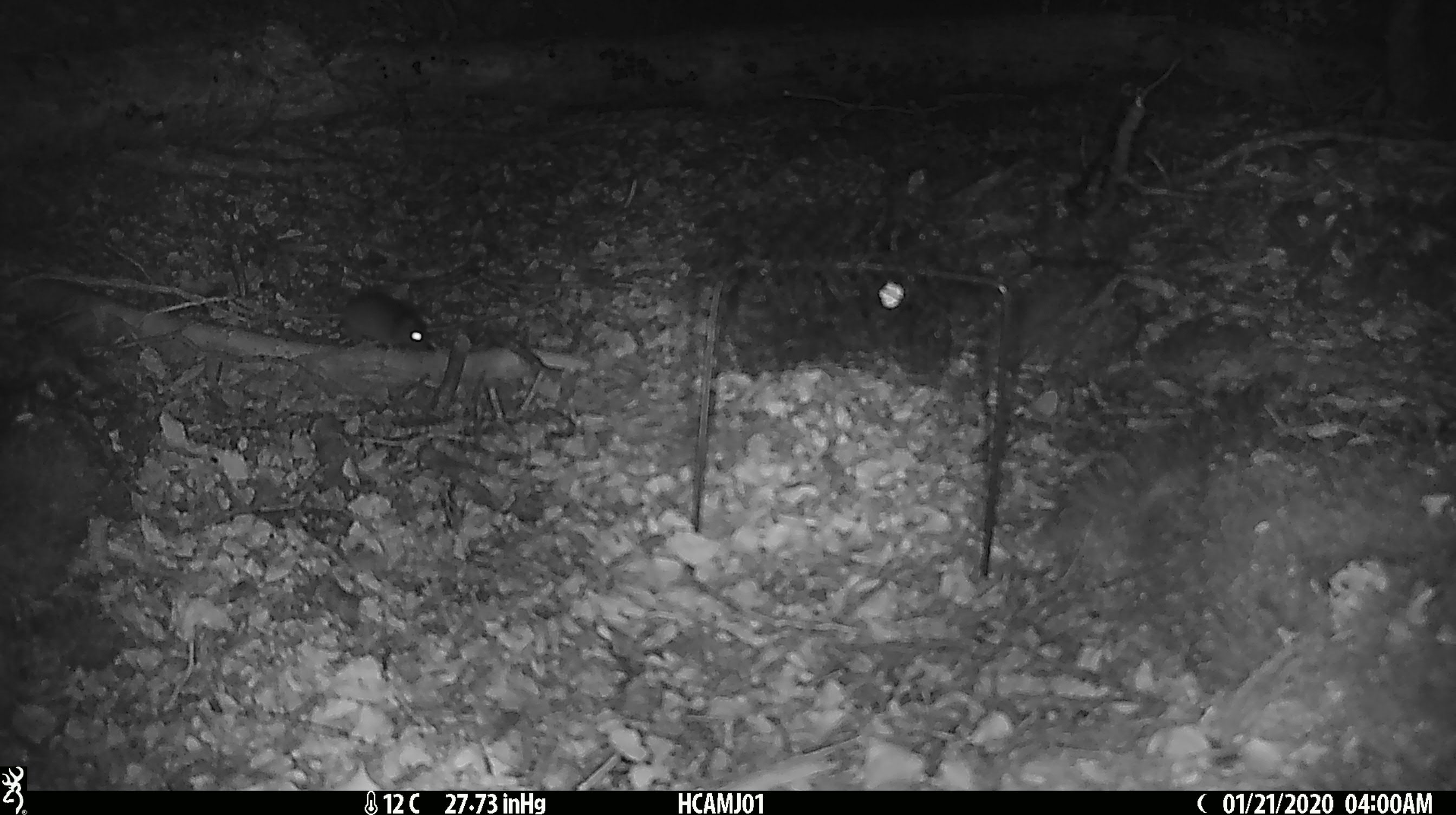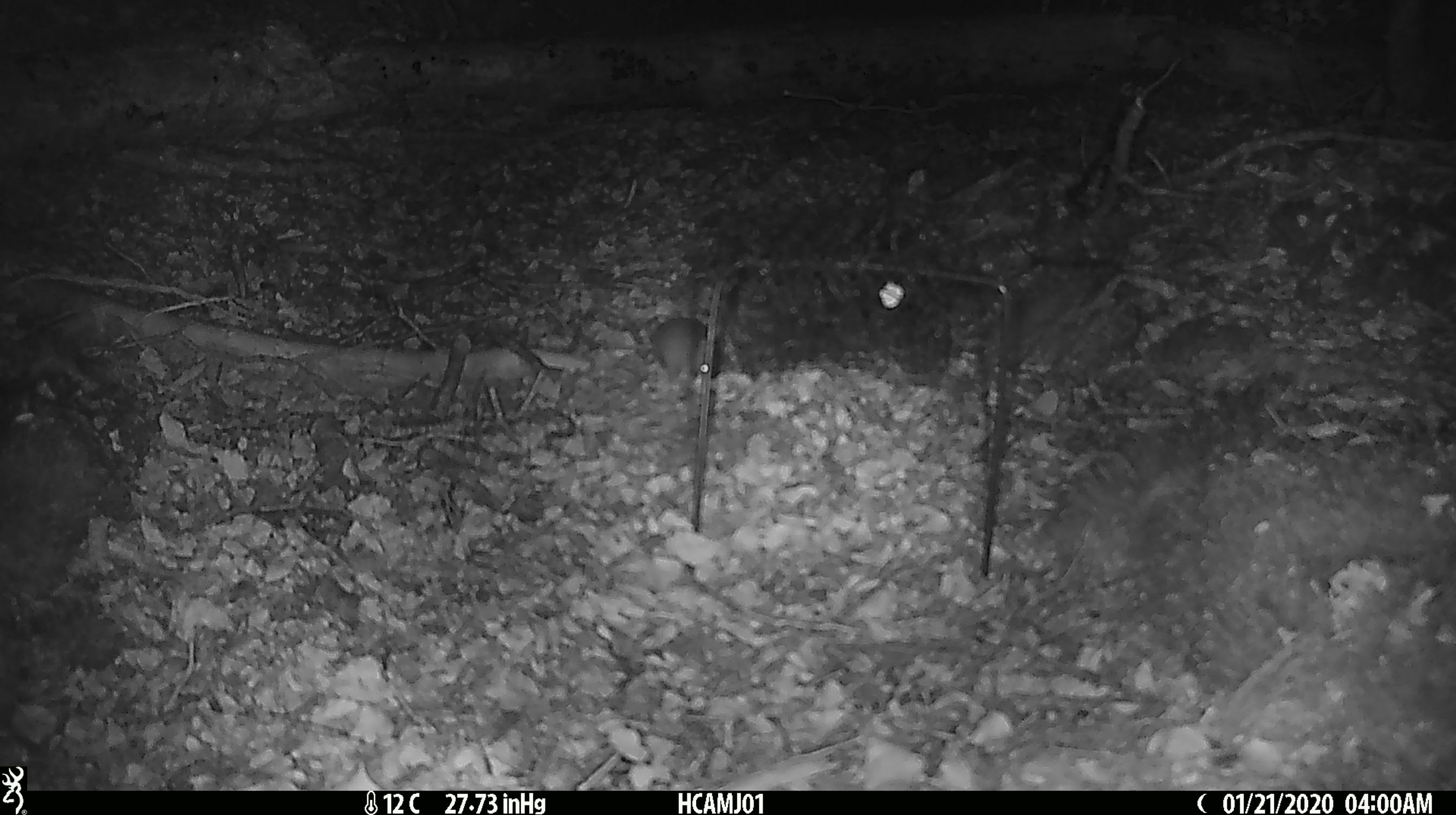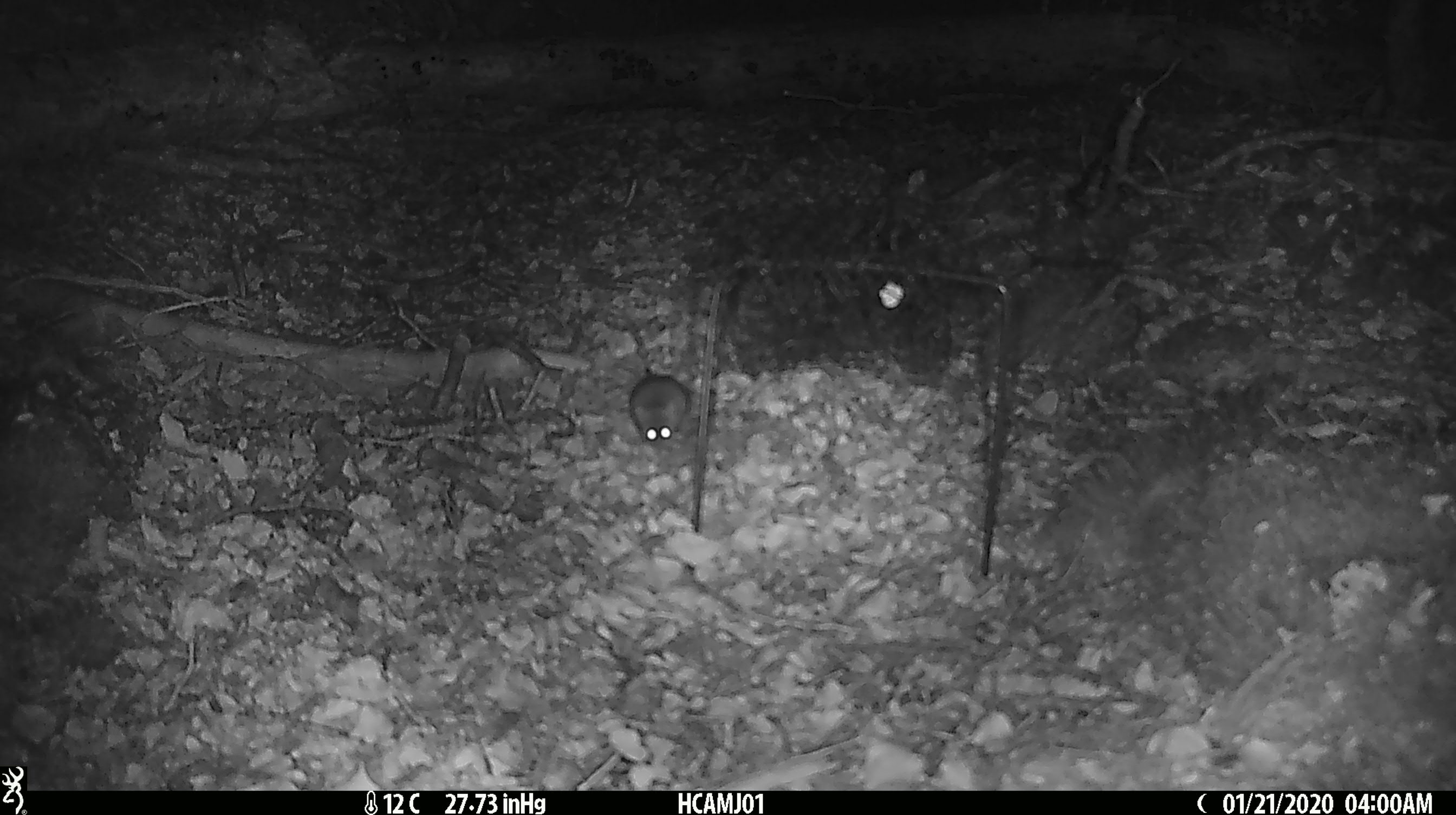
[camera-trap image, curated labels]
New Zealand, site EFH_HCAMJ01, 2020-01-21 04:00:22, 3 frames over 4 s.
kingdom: Animalia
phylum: Chordata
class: Mammalia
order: Rodentia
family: Muridae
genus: Mus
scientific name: Mus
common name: mouse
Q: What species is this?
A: Mouse (Mus).